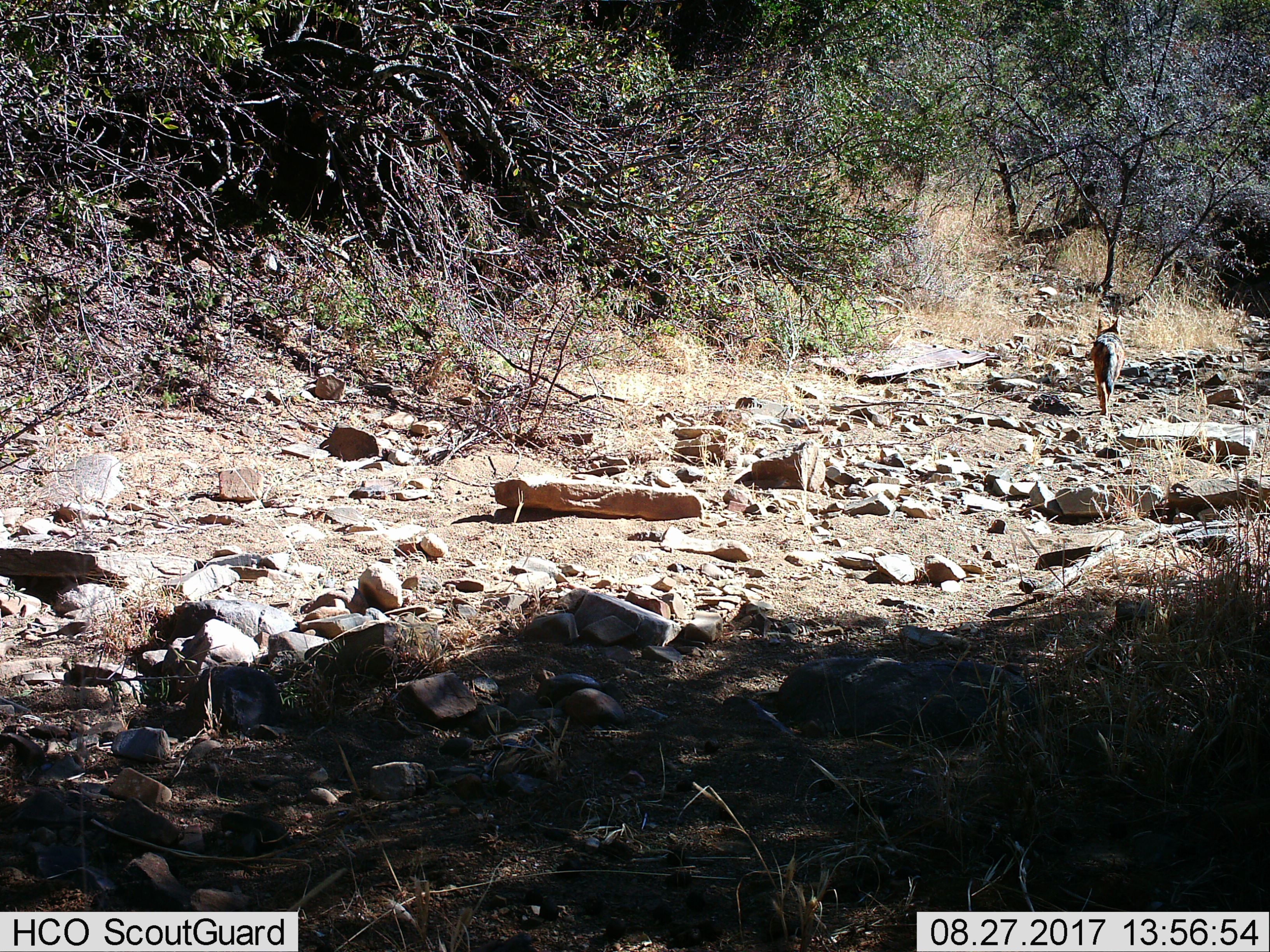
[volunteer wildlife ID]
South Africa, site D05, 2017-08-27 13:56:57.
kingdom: Animalia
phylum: Chordata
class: Mammalia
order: Carnivora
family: Canidae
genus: Lupulella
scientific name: Lupulella mesomelas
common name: black-backed jackal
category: jackalblackbacked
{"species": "jackalblackbacked (black-backed jackal) (Lupulella mesomelas)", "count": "1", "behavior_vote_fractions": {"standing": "0%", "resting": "0%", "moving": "100%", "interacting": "0%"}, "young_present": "0%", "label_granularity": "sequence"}